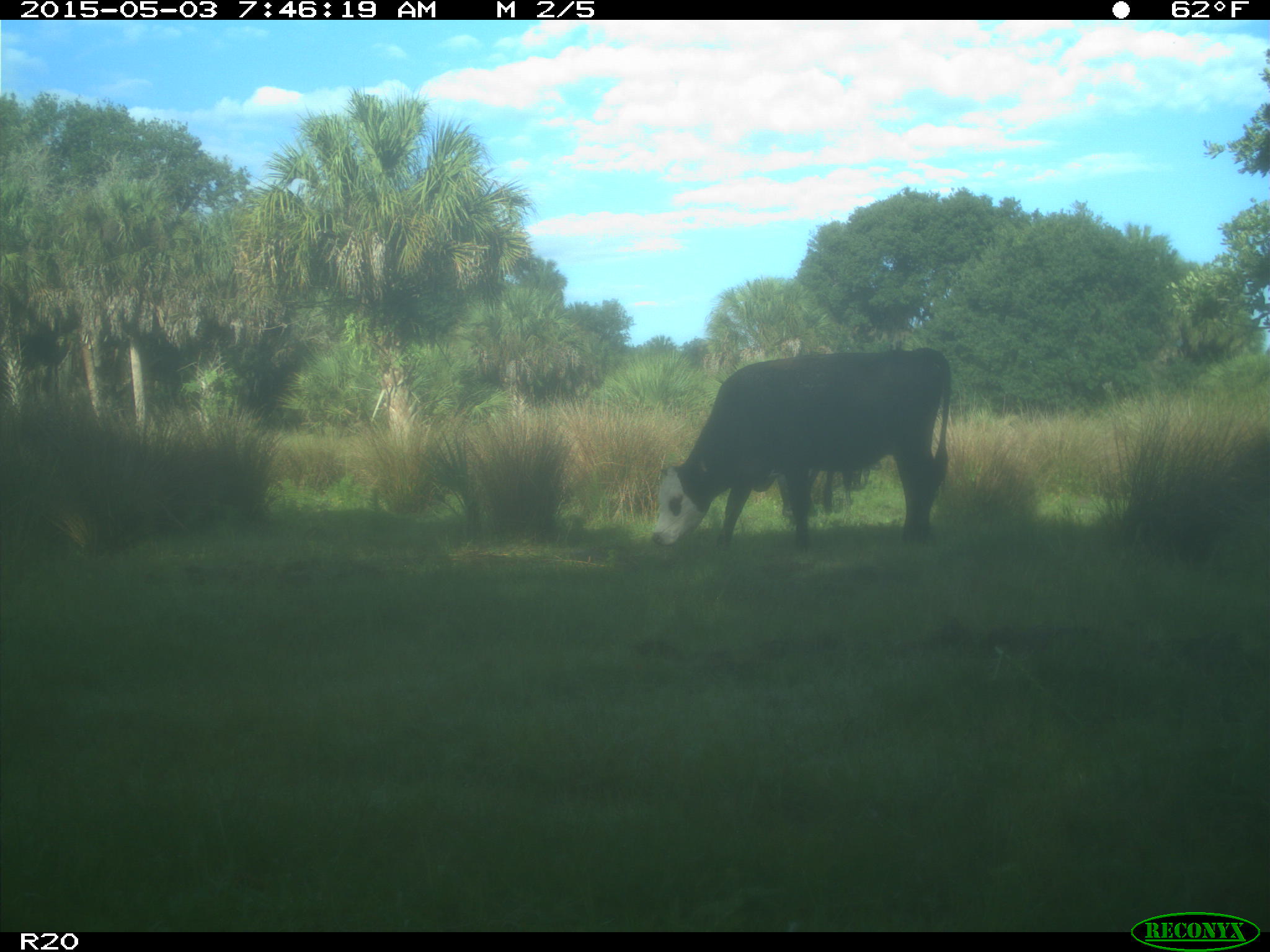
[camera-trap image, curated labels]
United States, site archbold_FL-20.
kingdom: Animalia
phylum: Chordata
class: Mammalia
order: Artiodactyla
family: Bovidae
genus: Bos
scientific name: Bos taurus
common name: domestic cow